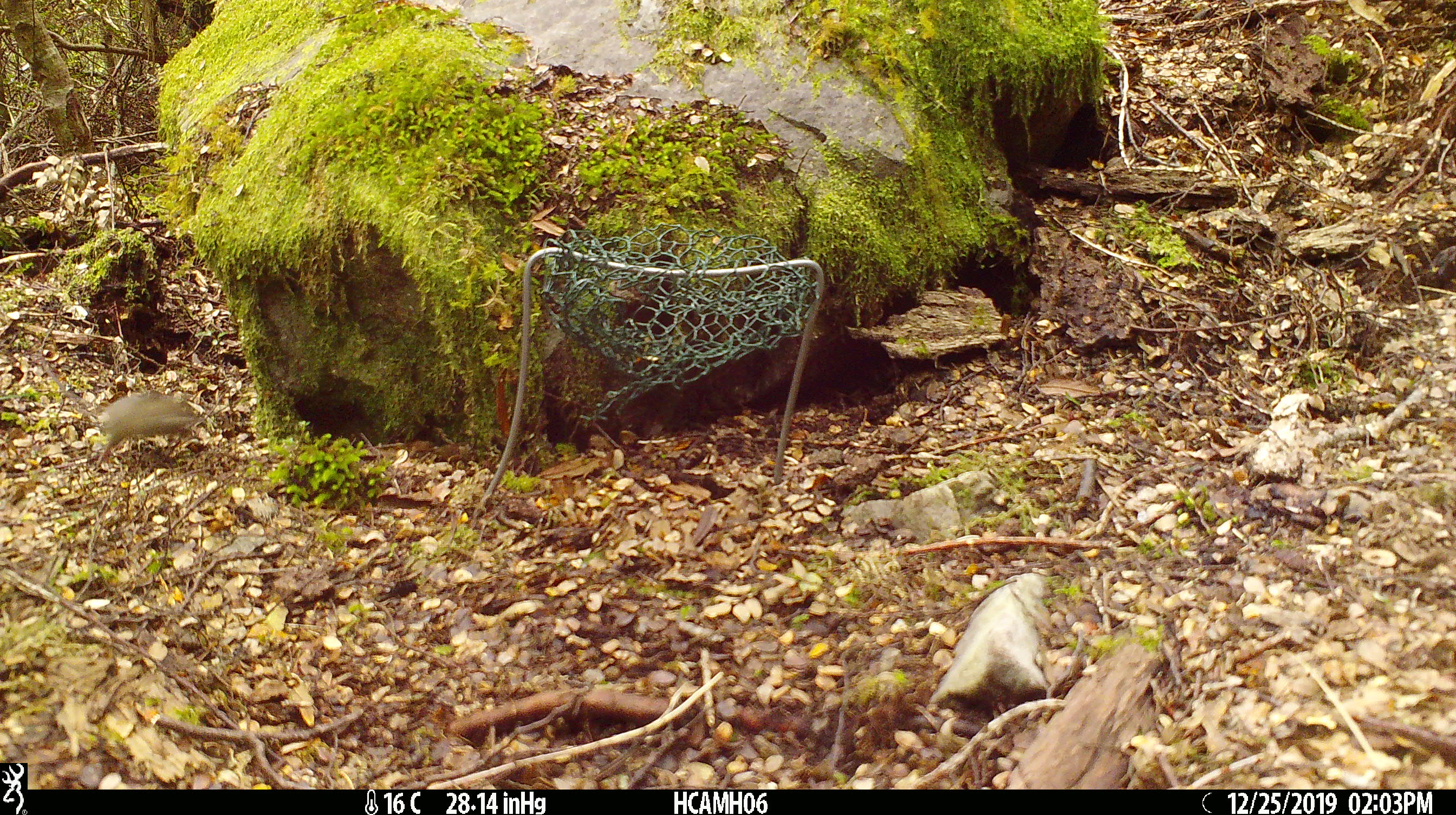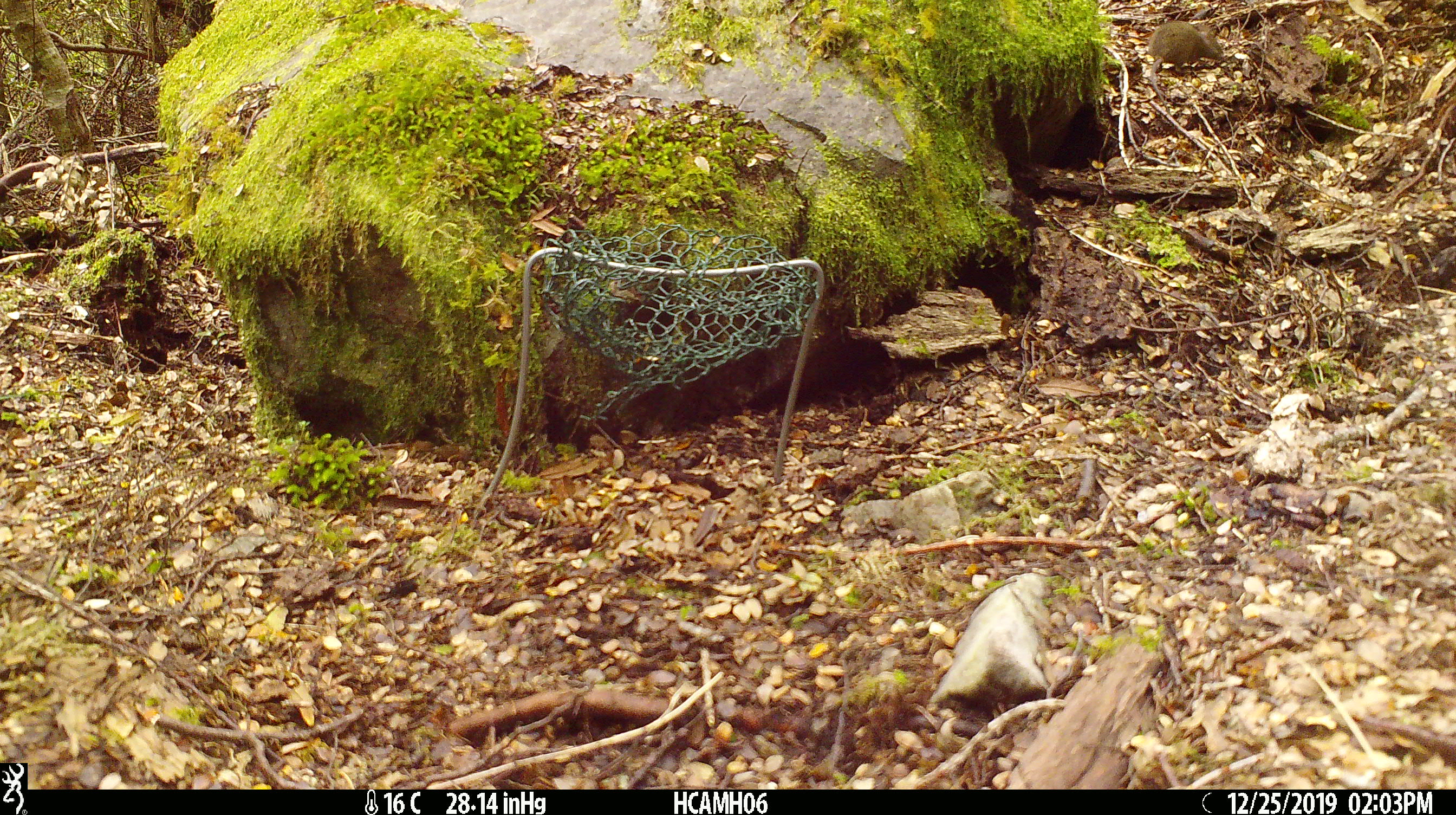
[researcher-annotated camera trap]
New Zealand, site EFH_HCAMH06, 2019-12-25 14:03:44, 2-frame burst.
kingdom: Animalia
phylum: Chordata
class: Mammalia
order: Rodentia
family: Muridae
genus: Mus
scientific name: Mus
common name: mouse